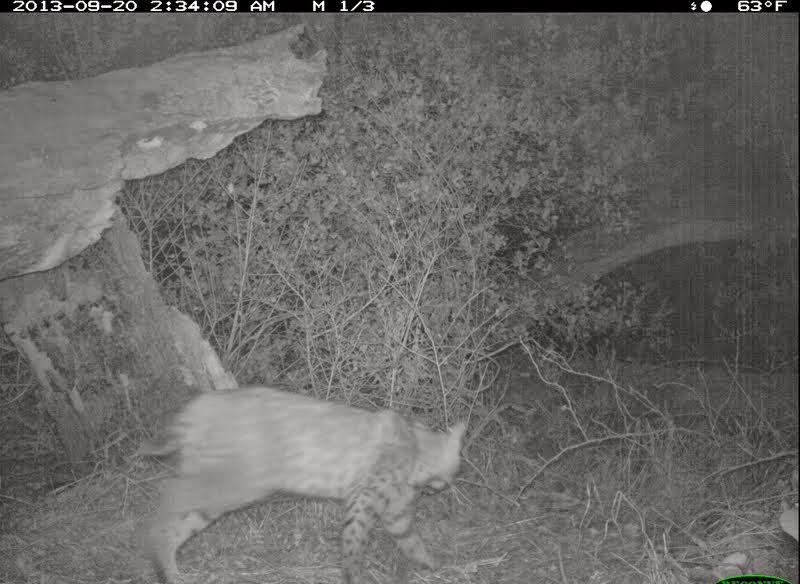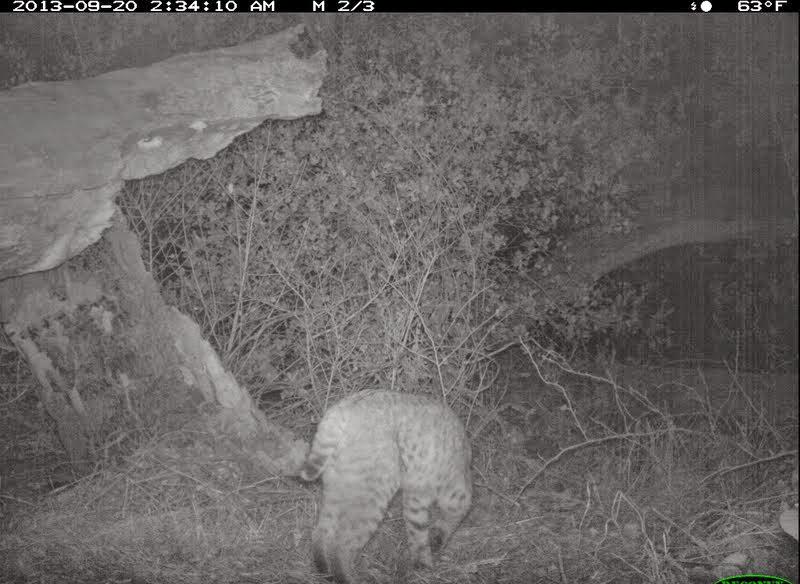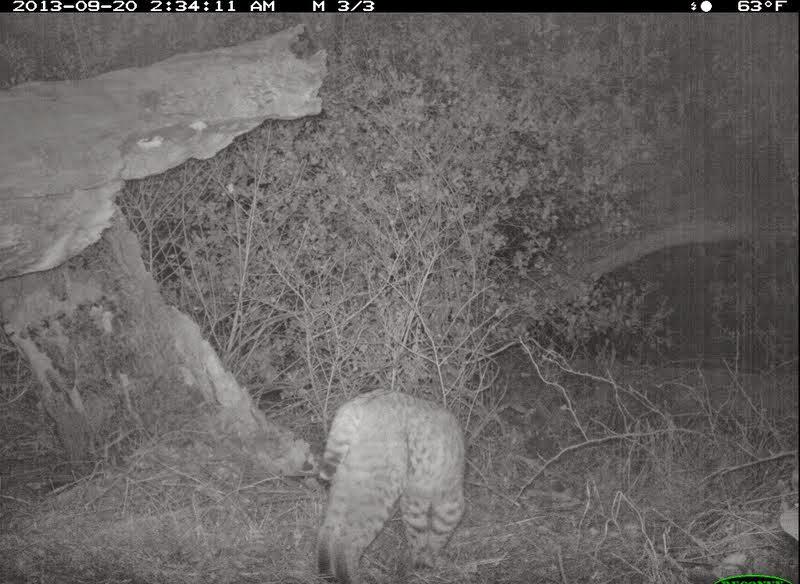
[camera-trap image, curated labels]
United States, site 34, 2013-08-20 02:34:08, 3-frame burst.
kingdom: Animalia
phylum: Chordata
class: Mammalia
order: Carnivora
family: Felidae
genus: Lynx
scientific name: Lynx rufus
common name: bobcat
Bobcat (Lynx rufus).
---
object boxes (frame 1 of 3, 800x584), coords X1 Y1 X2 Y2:
bobcat: 134 386 471 583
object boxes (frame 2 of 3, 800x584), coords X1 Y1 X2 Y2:
bobcat: 301 391 475 583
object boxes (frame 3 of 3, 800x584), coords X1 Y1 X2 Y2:
bobcat: 316 388 468 582